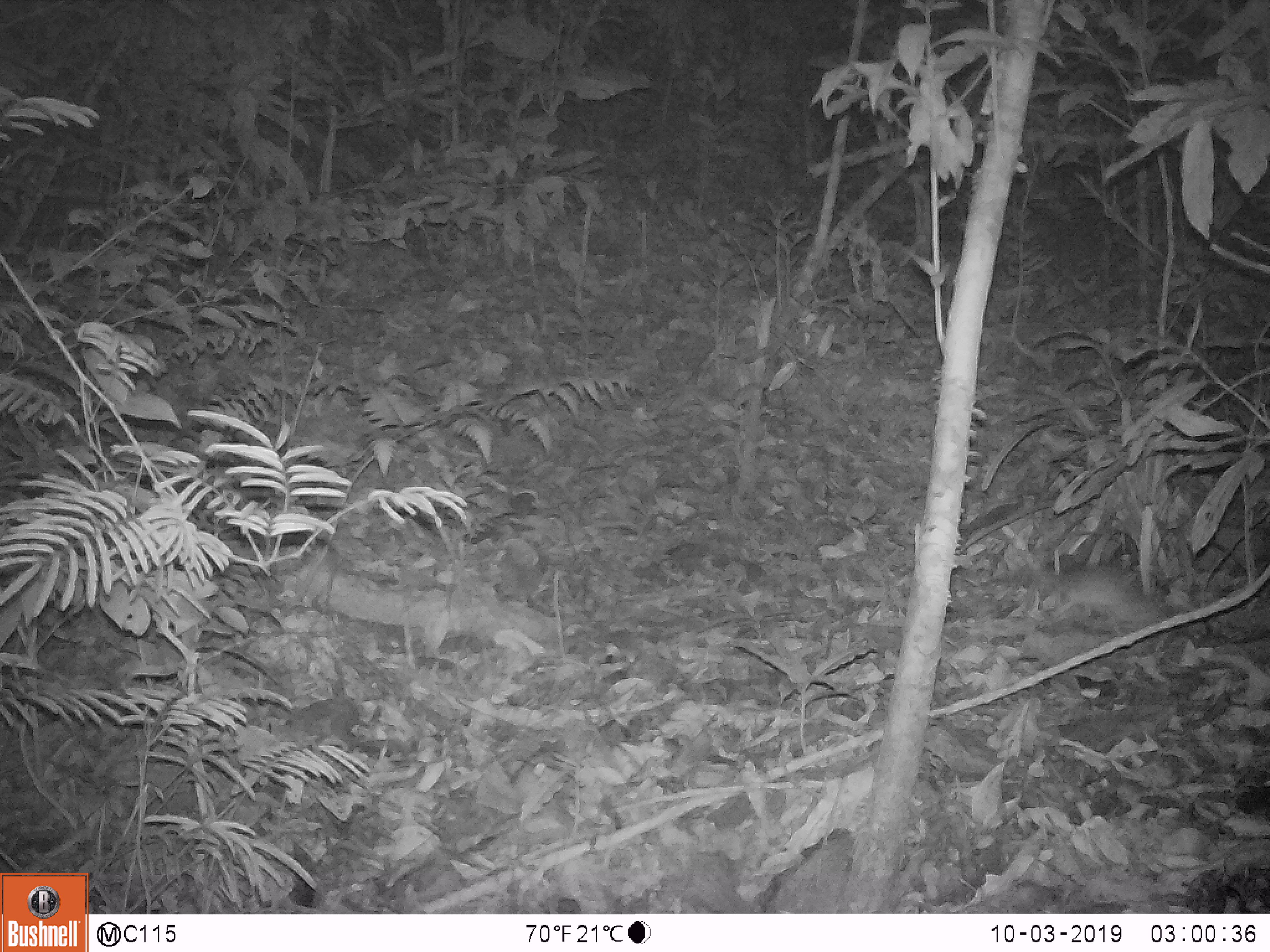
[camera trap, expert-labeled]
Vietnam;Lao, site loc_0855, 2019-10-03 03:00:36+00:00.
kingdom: Animalia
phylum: Chordata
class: Mammalia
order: Rodentia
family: Muridae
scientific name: Muridae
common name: old-world mice and rats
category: unidentified murid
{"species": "unidentified murid (old-world mice and rats) (Muridae)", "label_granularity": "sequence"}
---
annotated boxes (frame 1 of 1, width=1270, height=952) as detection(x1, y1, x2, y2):
unidentified murid: detection(1022, 549, 1168, 635)